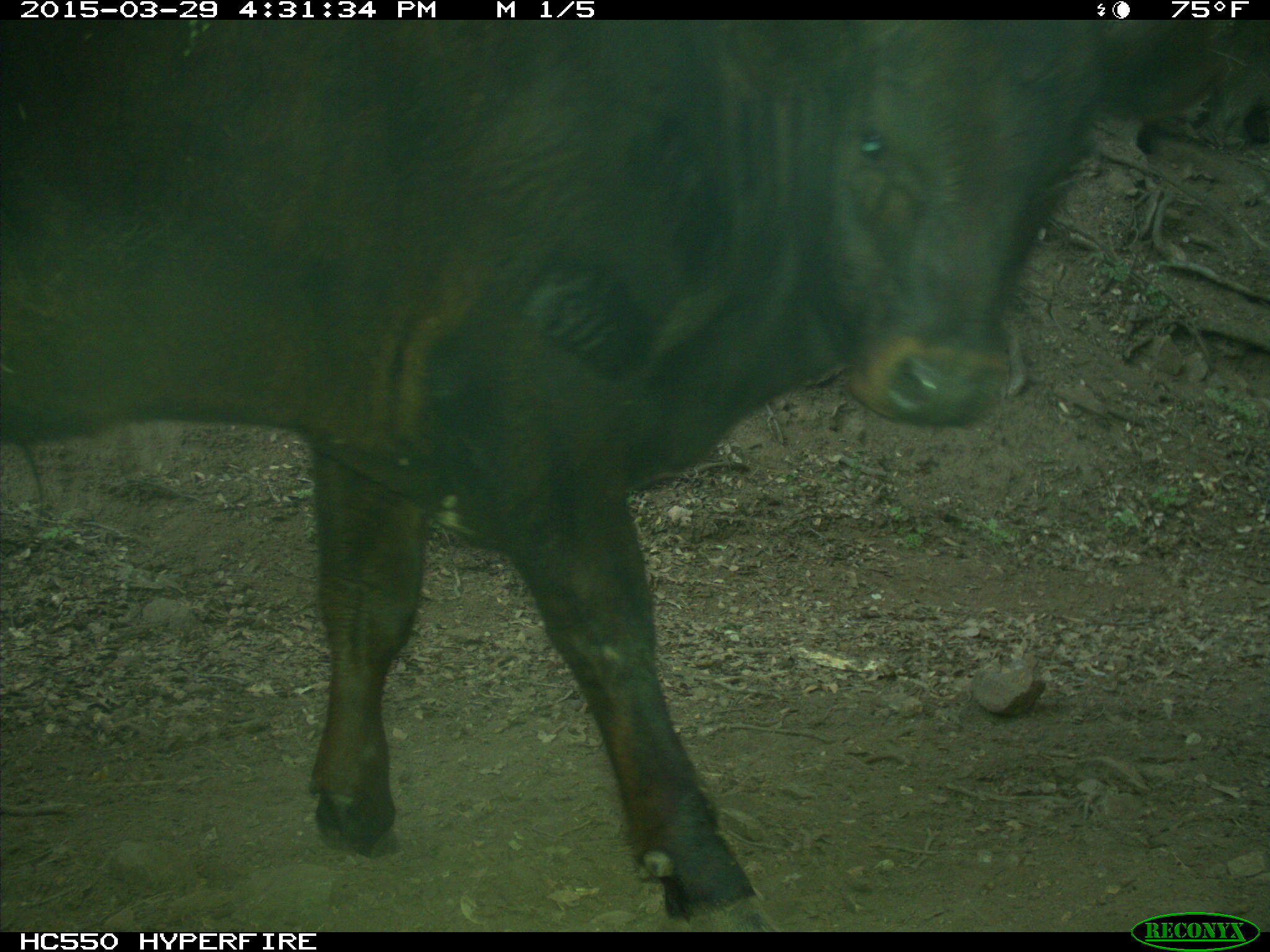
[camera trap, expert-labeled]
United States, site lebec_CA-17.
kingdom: Animalia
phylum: Chordata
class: Mammalia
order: Artiodactyla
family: Bovidae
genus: Bos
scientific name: Bos taurus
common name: domestic cow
Bos taurus (domestic cow).